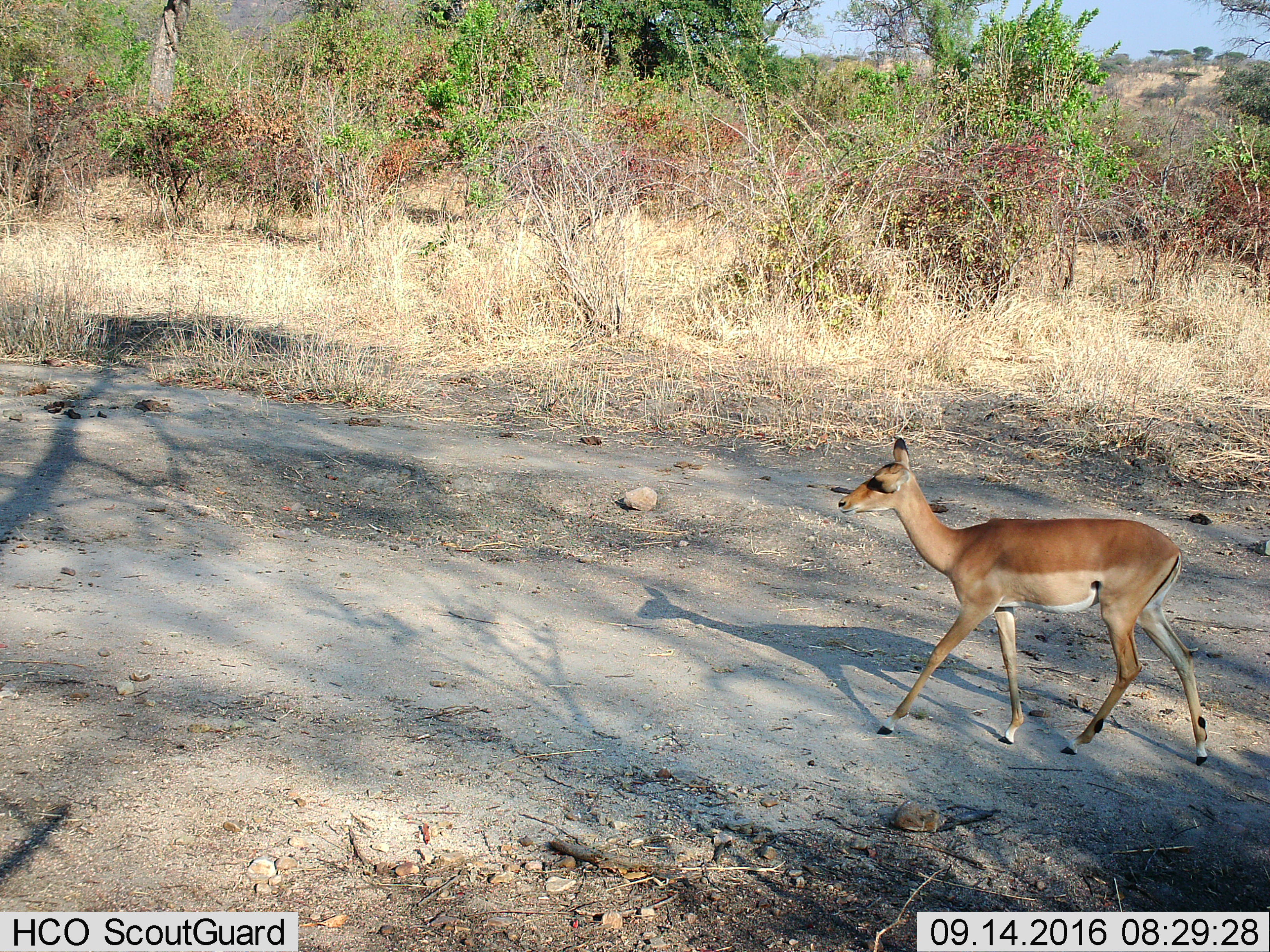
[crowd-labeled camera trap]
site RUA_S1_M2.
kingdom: Animalia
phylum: Chordata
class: Mammalia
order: Artiodactyla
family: Bovidae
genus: Aepyceros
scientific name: Aepyceros melampus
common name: impala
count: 1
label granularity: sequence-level